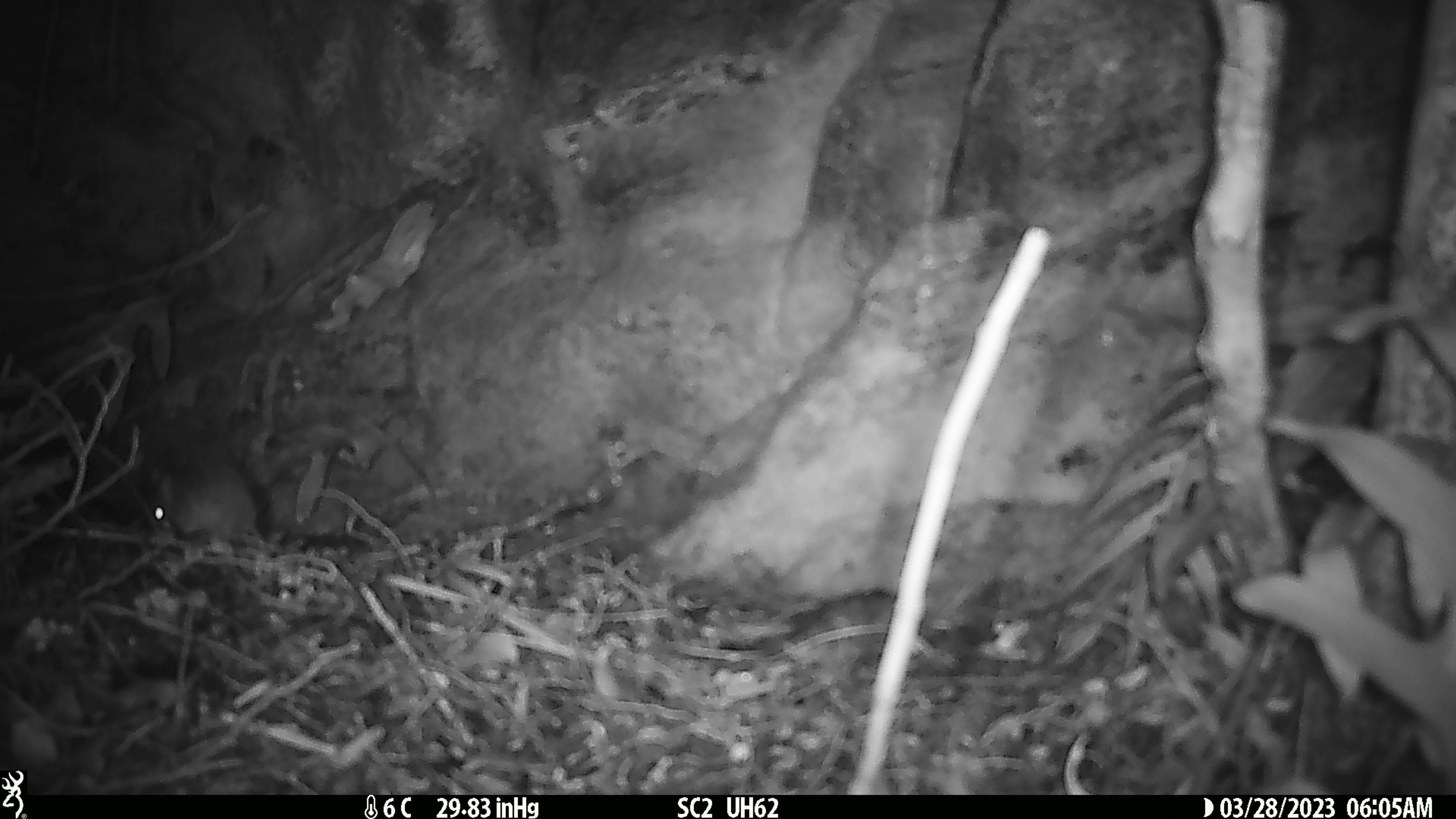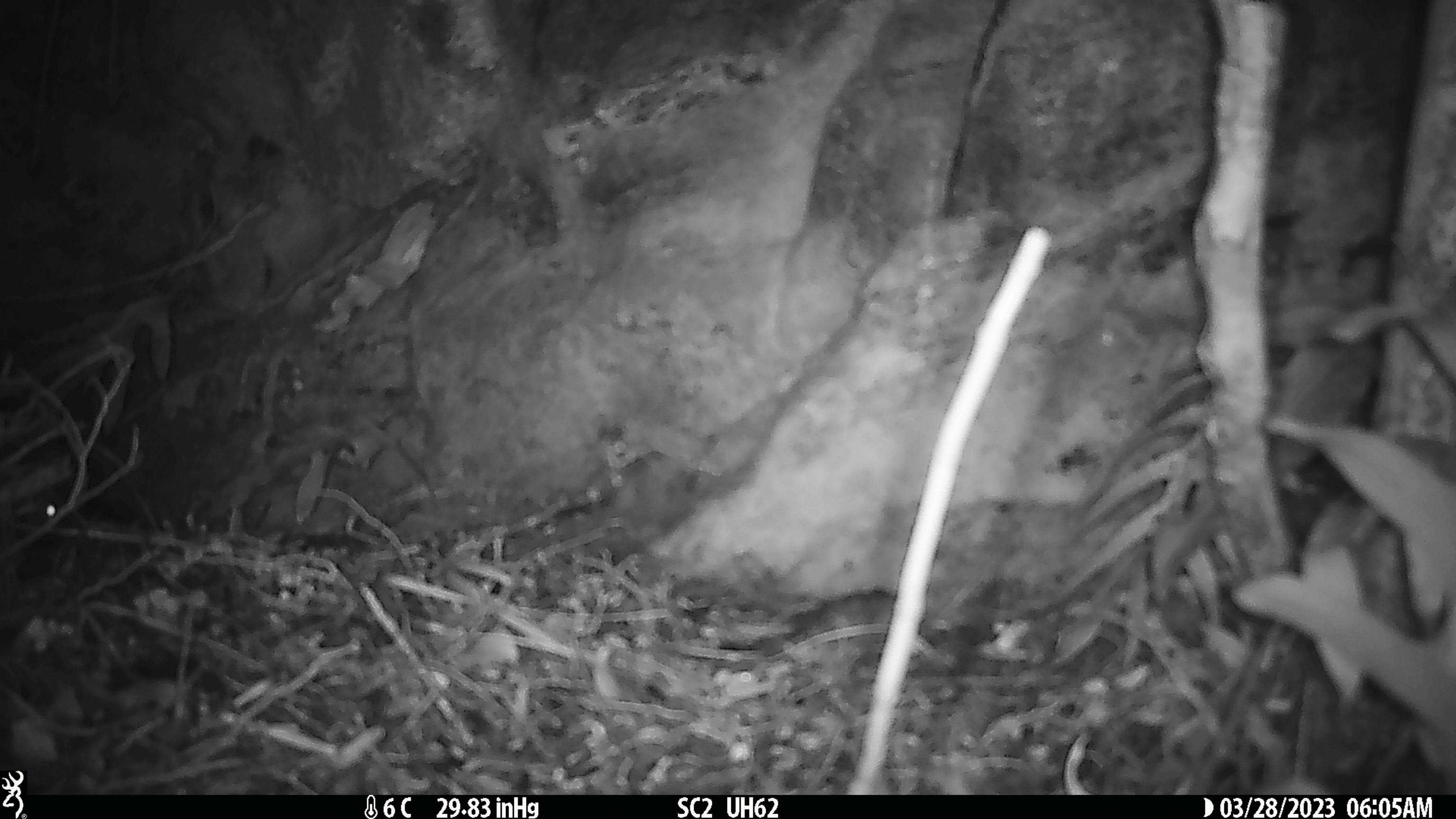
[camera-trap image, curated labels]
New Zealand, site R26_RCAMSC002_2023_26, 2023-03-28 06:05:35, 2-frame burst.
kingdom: Animalia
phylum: Chordata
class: Mammalia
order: Rodentia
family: Muridae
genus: Mus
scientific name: Mus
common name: mouse